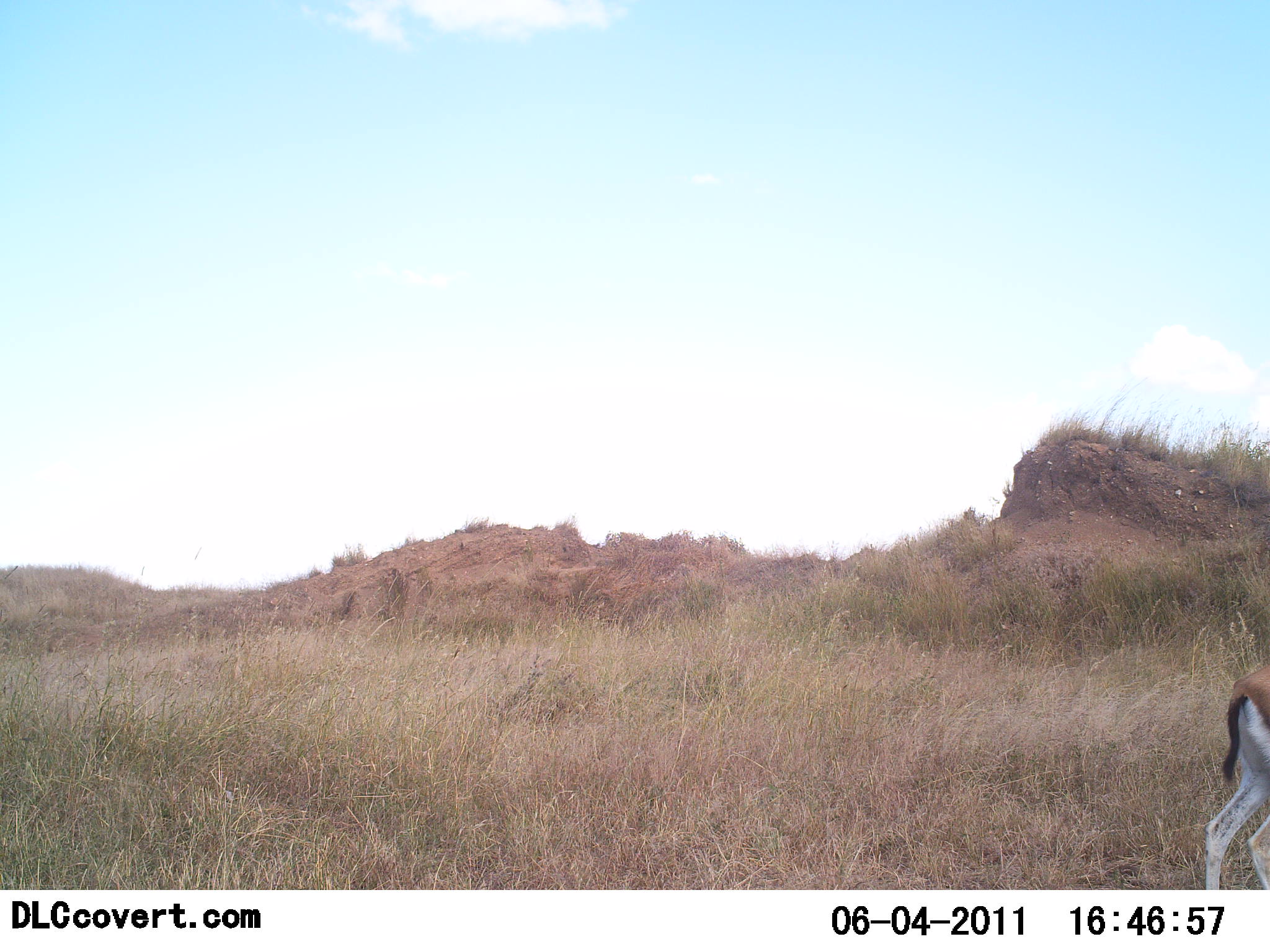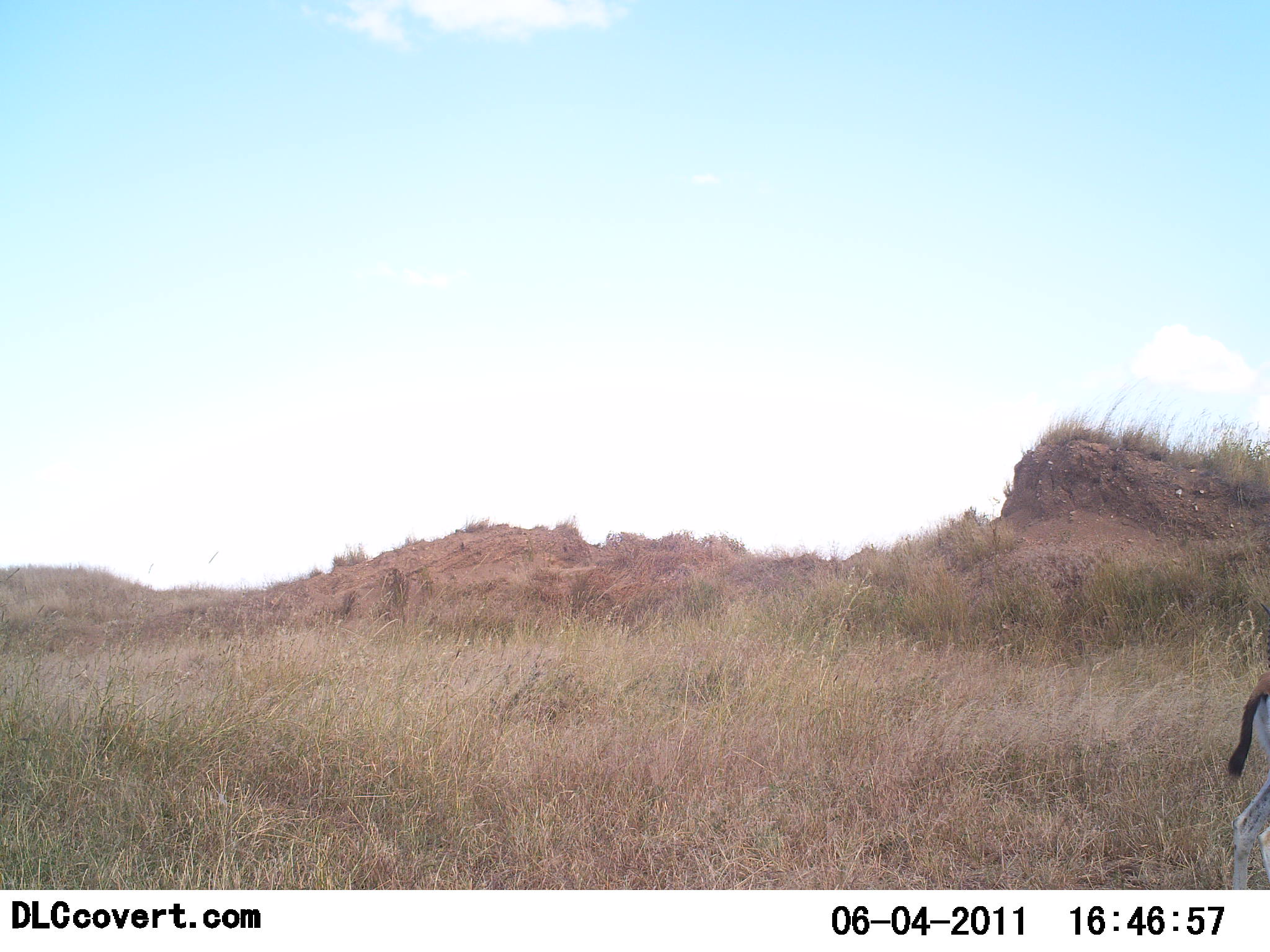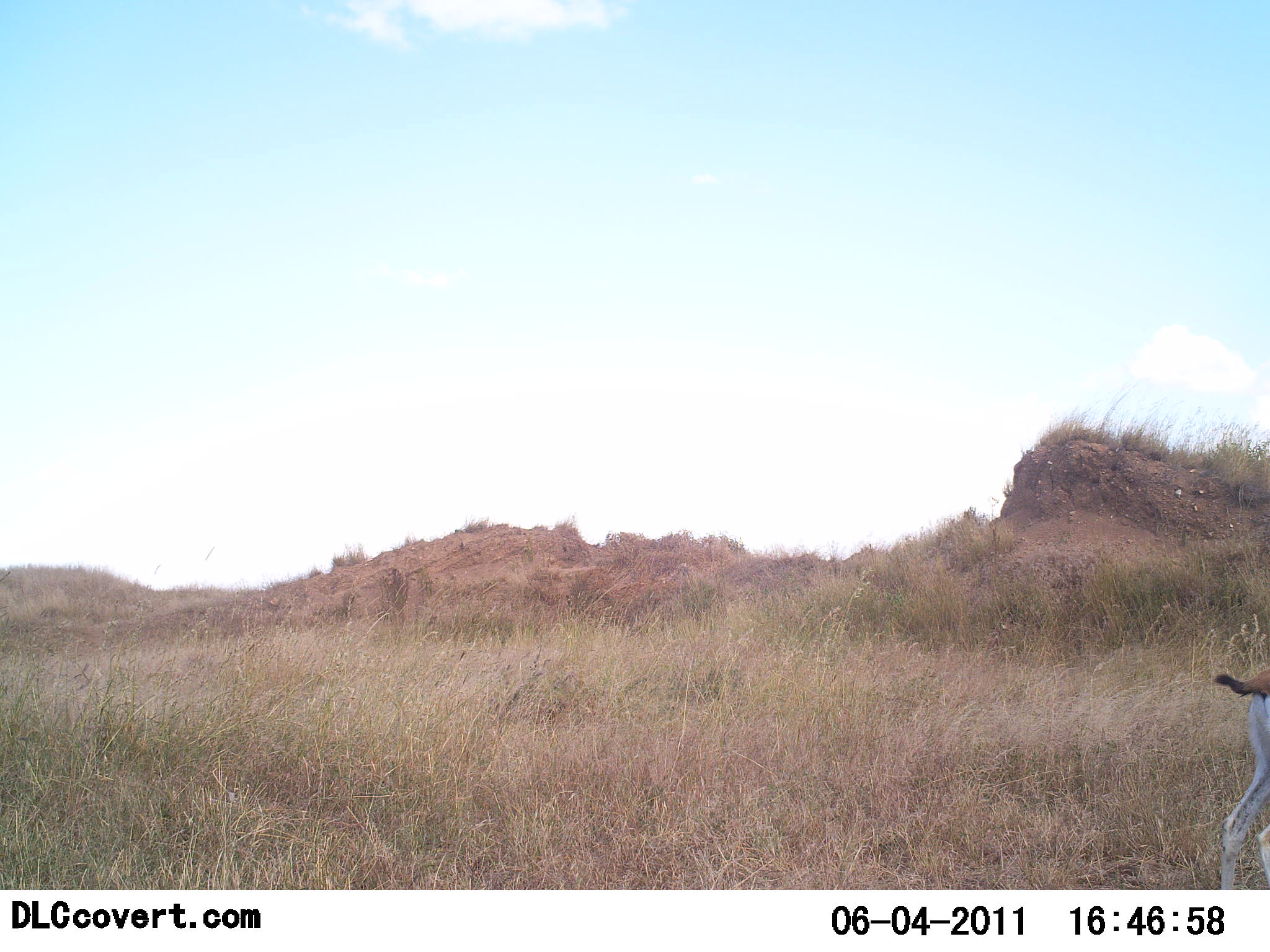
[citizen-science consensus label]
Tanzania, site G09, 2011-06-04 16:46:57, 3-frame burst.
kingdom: Animalia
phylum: Chordata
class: Mammalia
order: Artiodactyla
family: Bovidae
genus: Eudorcas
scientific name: Eudorcas thomsonii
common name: thomson's gazelle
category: gazellethomsons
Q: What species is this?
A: Gazellethomsons (thomson's gazelle) (Eudorcas thomsonii).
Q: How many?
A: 1.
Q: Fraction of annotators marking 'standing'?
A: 100%.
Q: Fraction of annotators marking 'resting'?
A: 0%.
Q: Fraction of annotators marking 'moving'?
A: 0%.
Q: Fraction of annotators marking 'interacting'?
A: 0%.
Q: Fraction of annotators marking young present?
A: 0%.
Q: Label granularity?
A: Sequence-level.